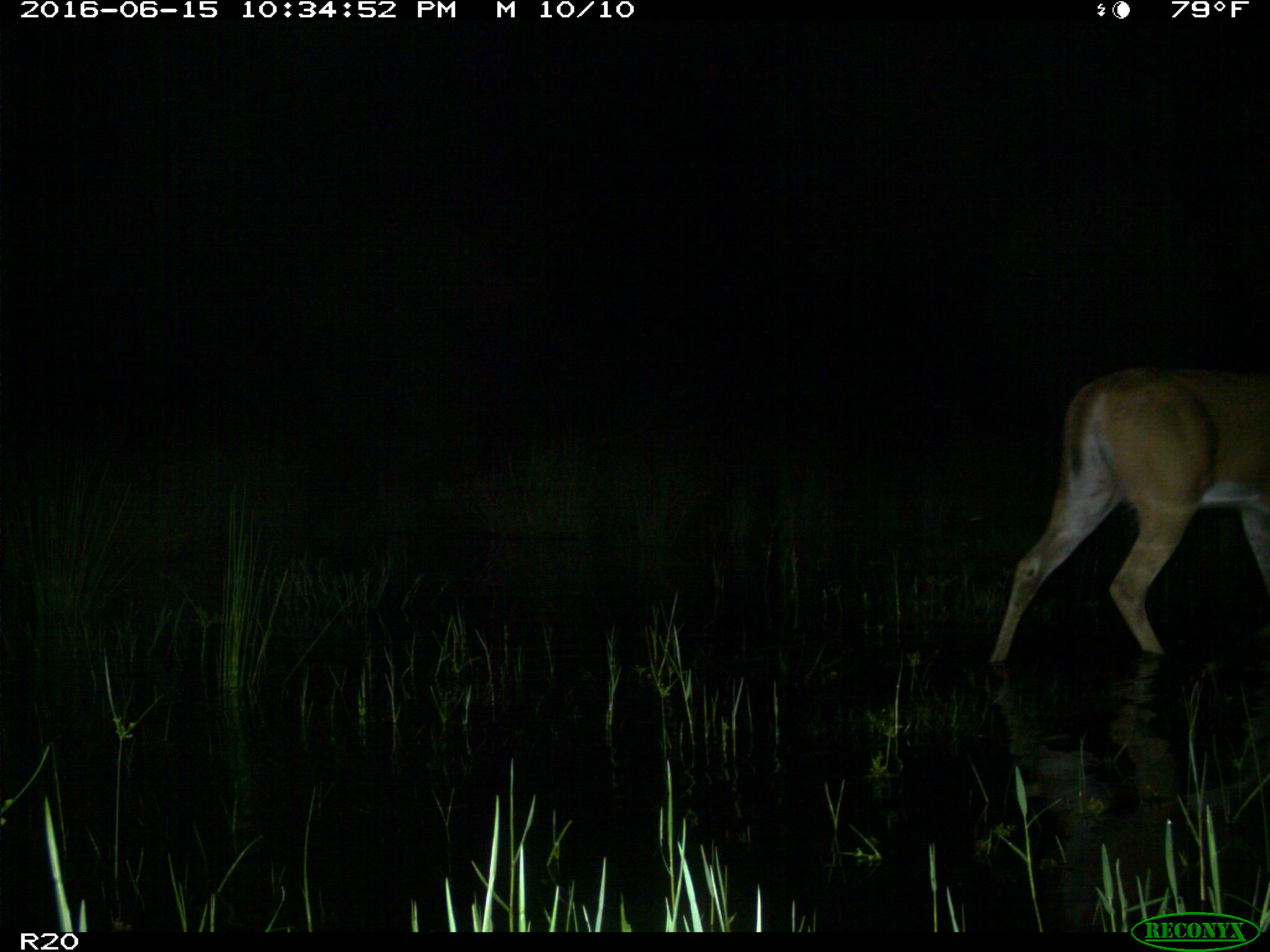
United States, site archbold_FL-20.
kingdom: Animalia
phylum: Chordata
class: Mammalia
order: Artiodactyla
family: Cervidae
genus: Odocoileus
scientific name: Odocoileus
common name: deer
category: unidentified deer